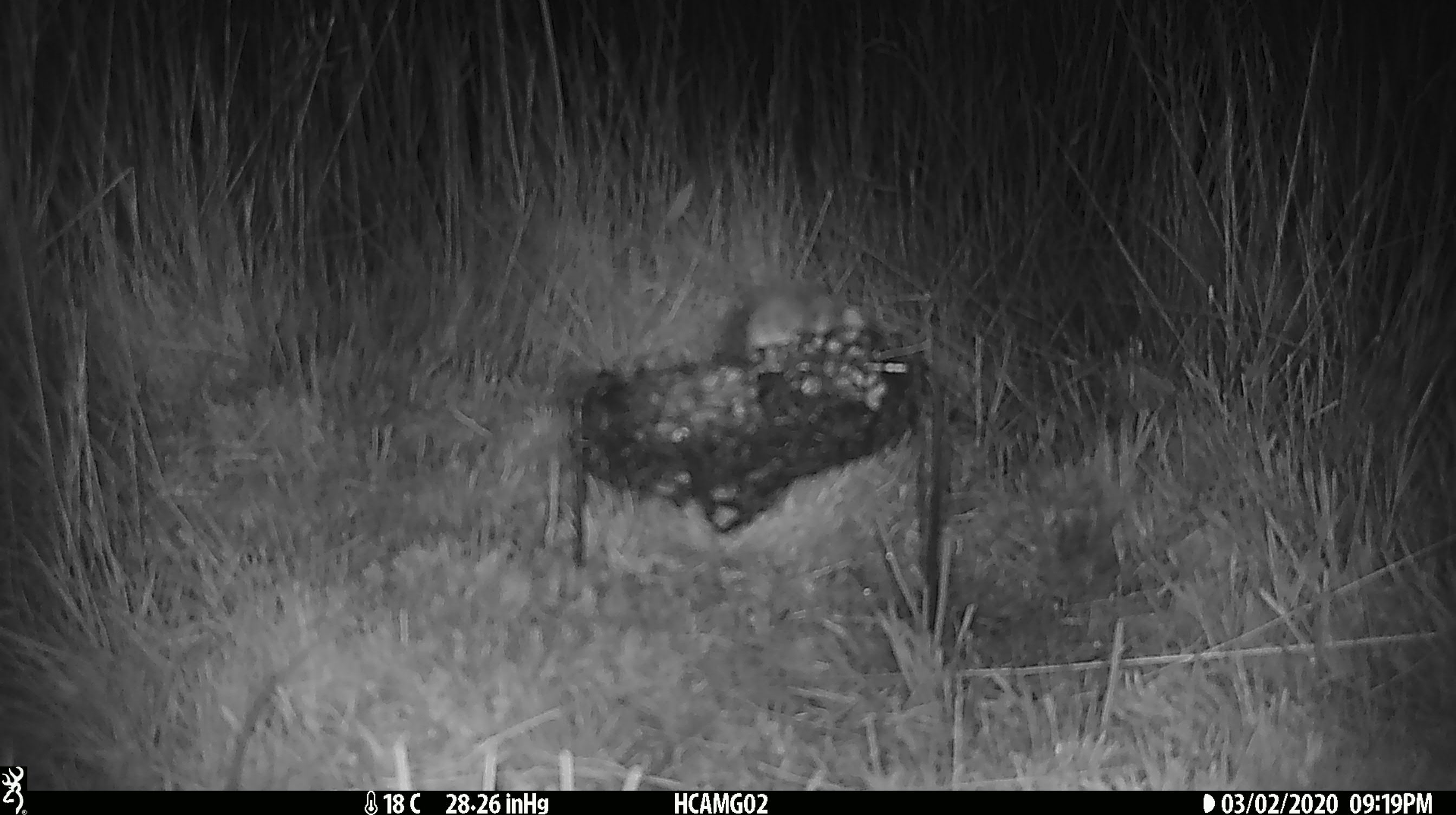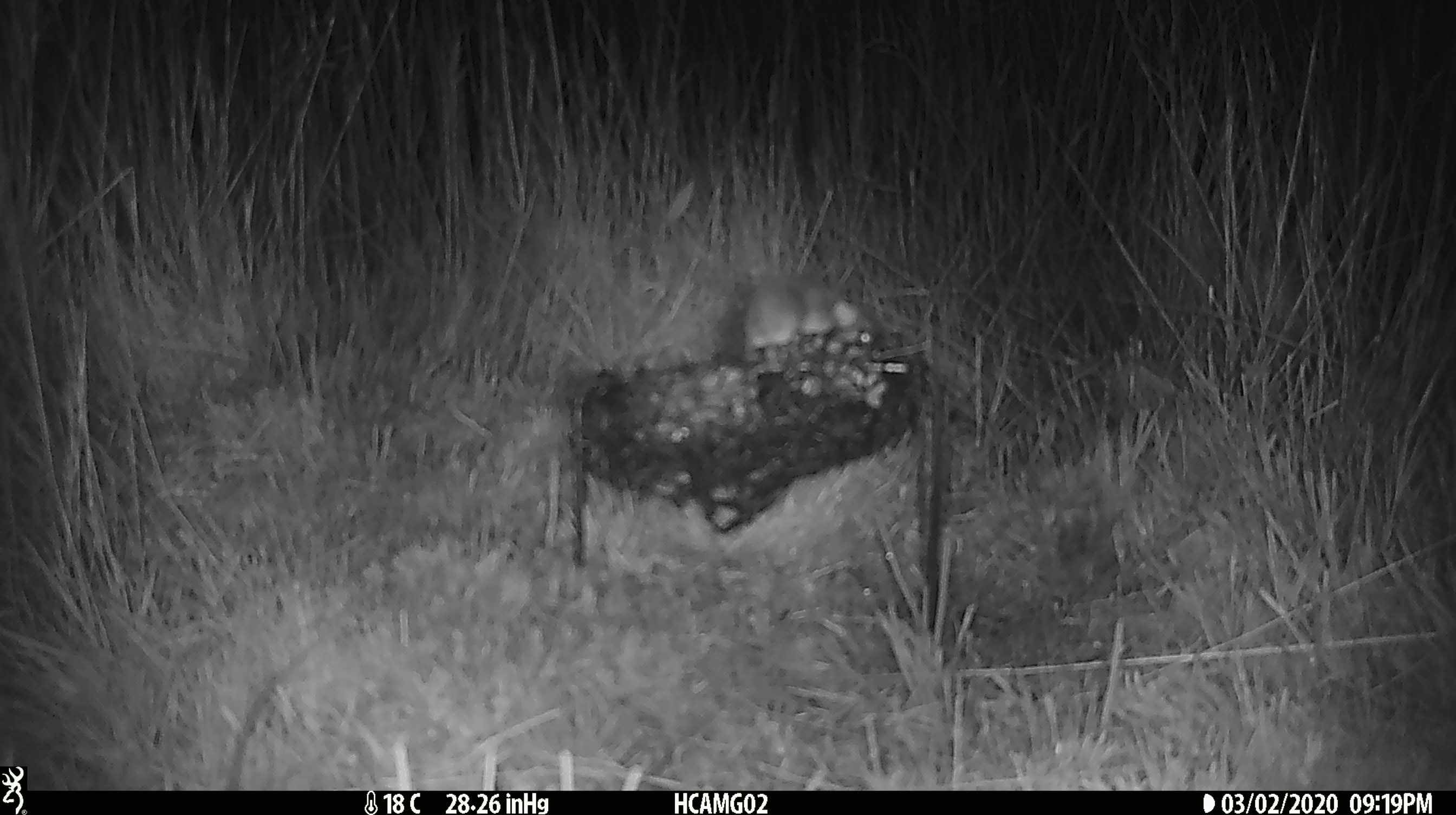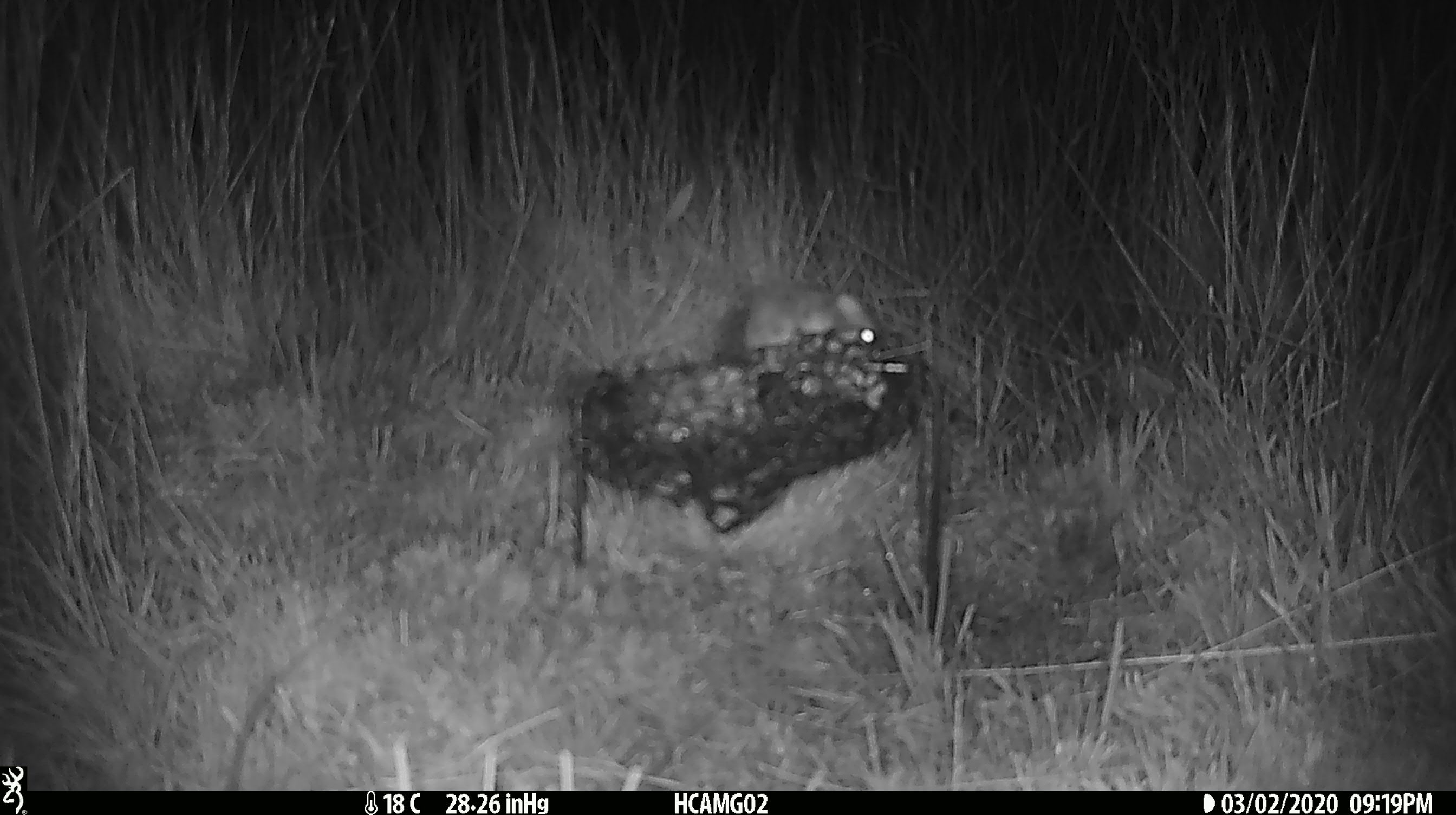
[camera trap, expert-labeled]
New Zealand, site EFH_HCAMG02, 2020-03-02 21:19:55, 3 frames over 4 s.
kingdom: Animalia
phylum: Chordata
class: Mammalia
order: Rodentia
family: Muridae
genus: Mus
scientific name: Mus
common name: mouse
Mouse (Mus).